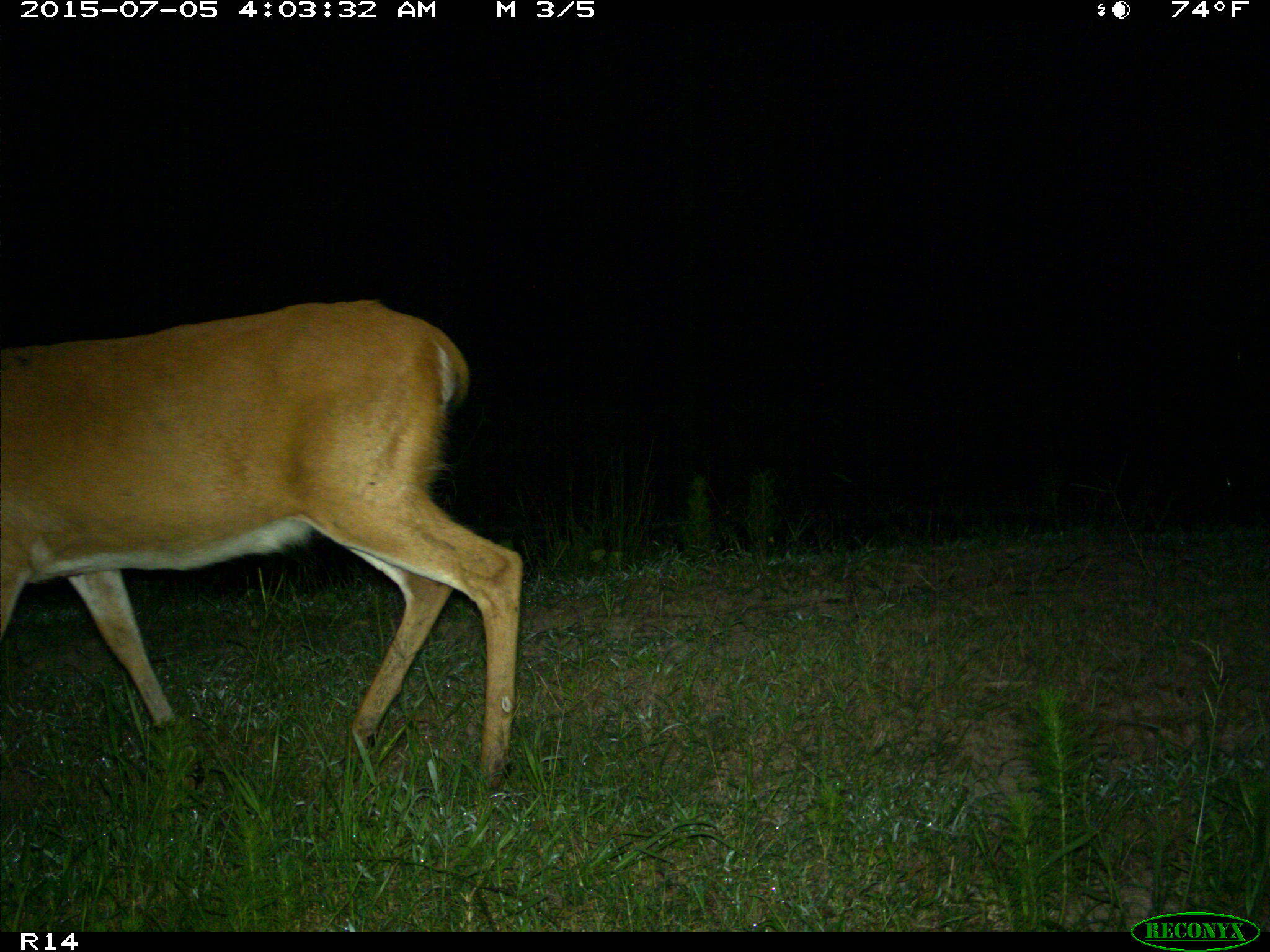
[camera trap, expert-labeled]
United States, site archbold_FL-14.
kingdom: Animalia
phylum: Chordata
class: Mammalia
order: Artiodactyla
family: Cervidae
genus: Odocoileus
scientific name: Odocoileus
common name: deer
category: unidentified deer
Unidentified deer (deer) (Odocoileus).